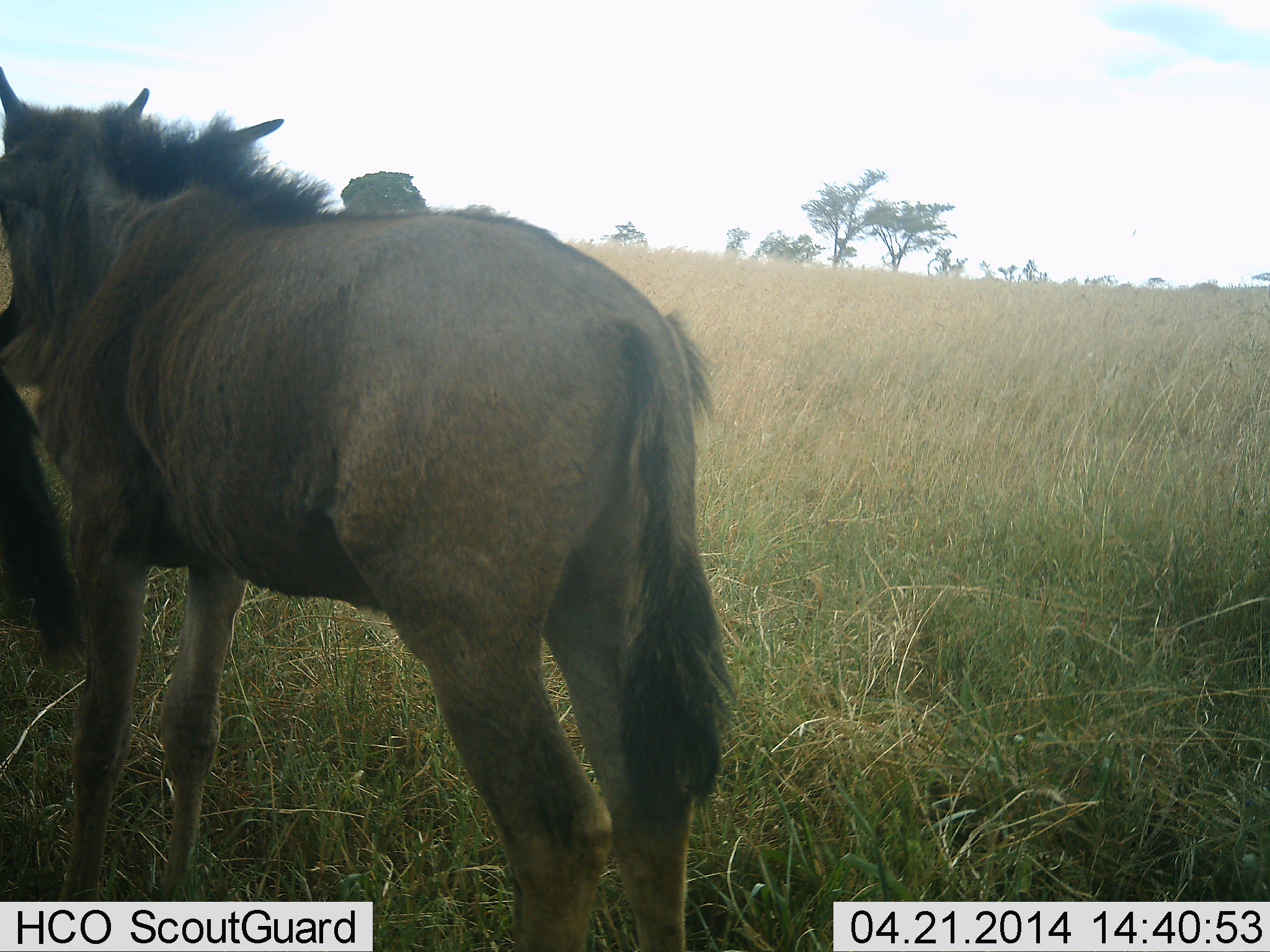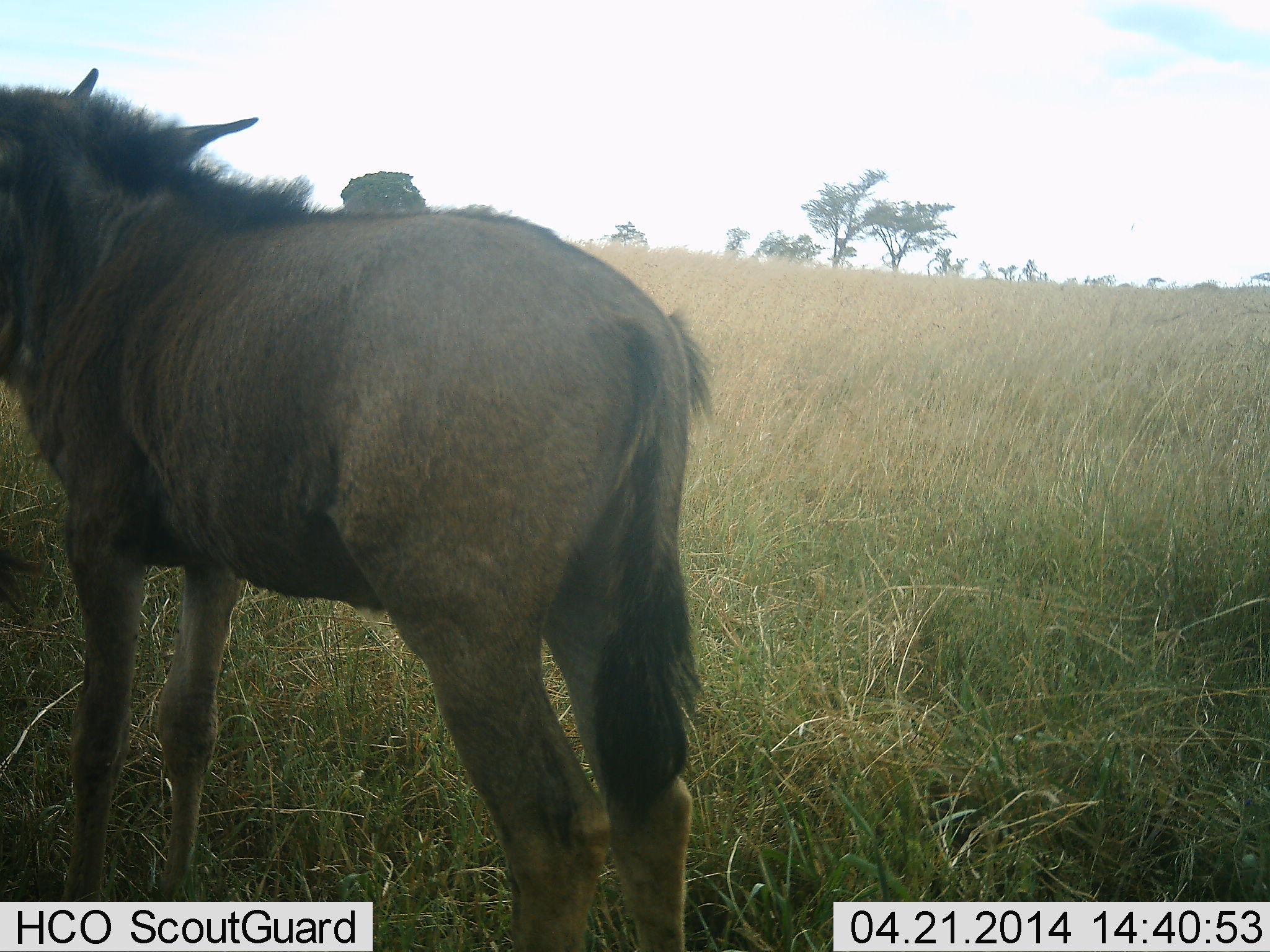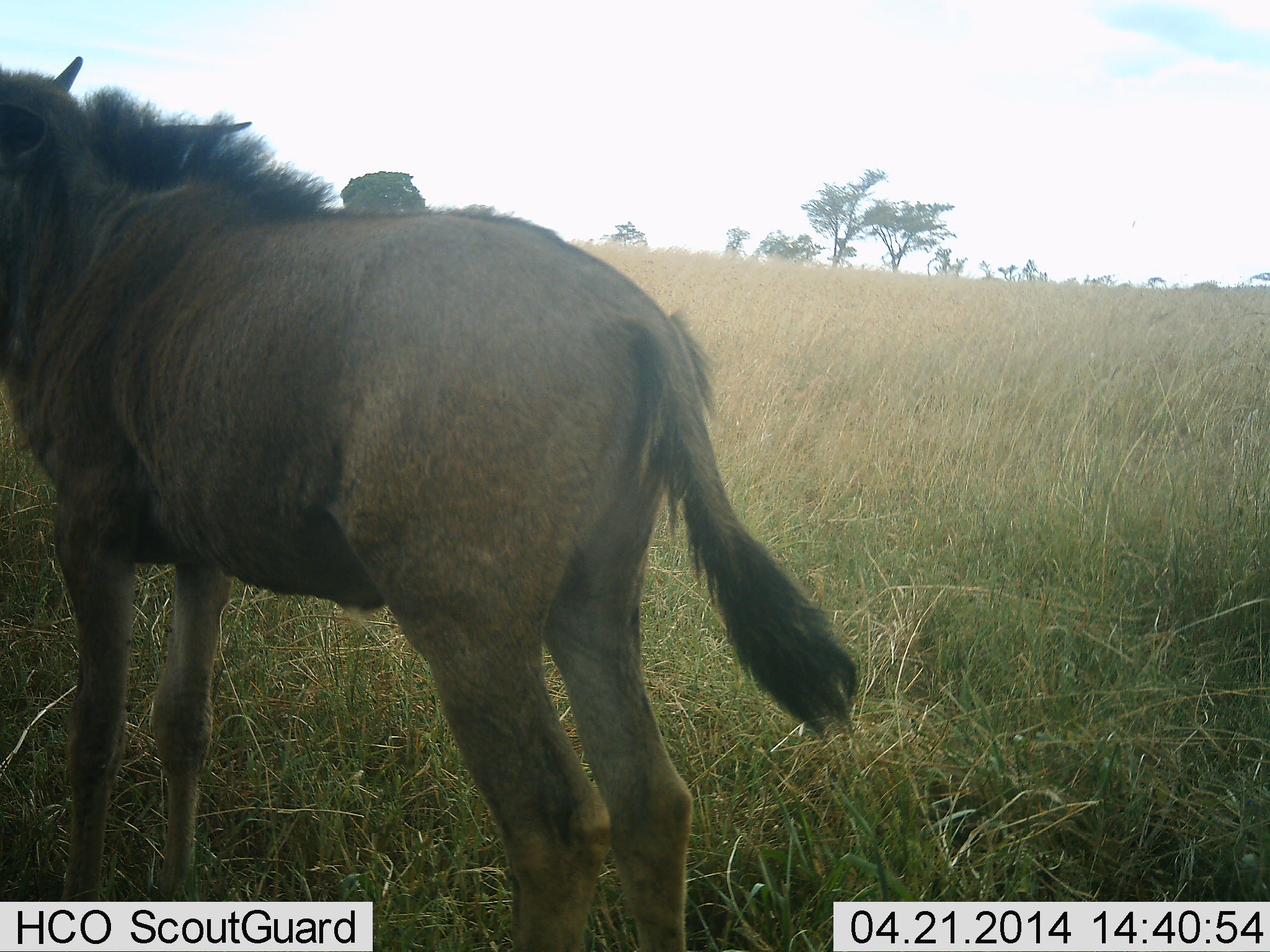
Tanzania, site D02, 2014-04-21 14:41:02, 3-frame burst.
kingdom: Animalia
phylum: Chordata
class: Mammalia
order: Artiodactyla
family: Bovidae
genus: Connochaetes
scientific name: Connochaetes taurinus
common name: blue wildebeest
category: wildebeest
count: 2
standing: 100%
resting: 0%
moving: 0%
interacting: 10%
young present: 30%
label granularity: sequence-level